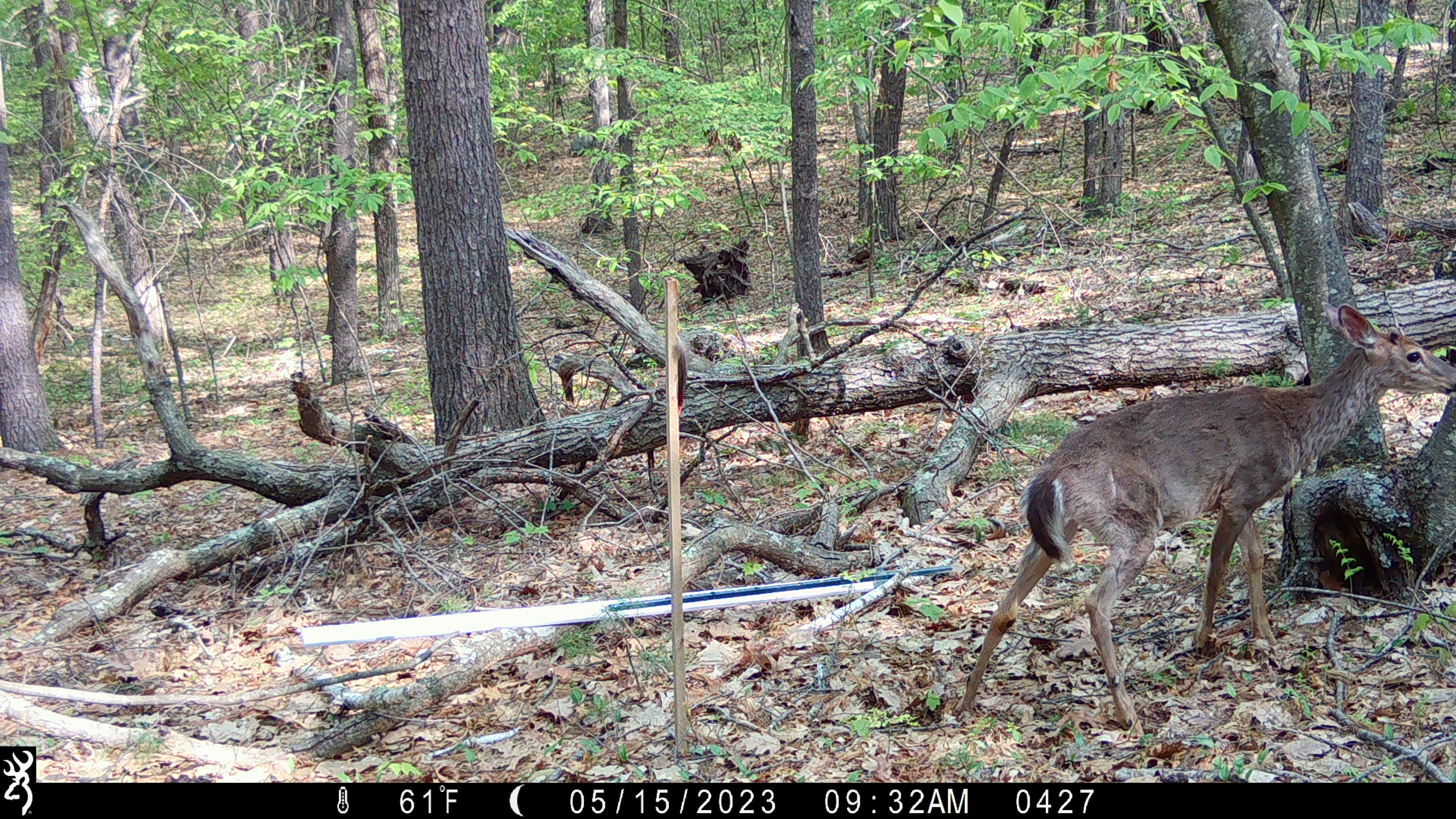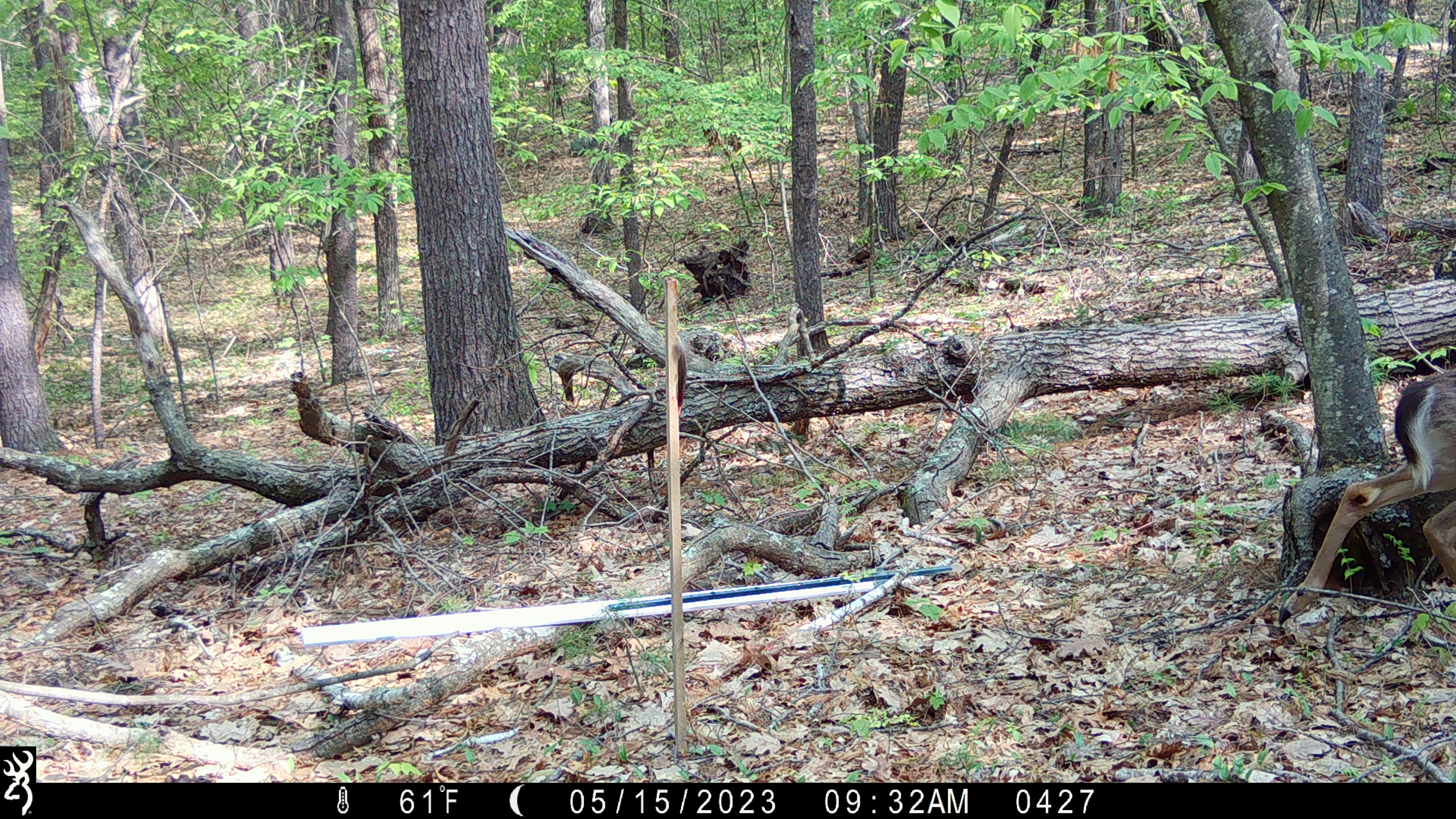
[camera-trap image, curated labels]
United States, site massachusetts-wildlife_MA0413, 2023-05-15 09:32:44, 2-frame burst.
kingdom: Animalia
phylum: Chordata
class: Mammalia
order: Artiodactyla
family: Cervidae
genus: Odocoileus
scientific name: Odocoileus virginianus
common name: white-tailed deer